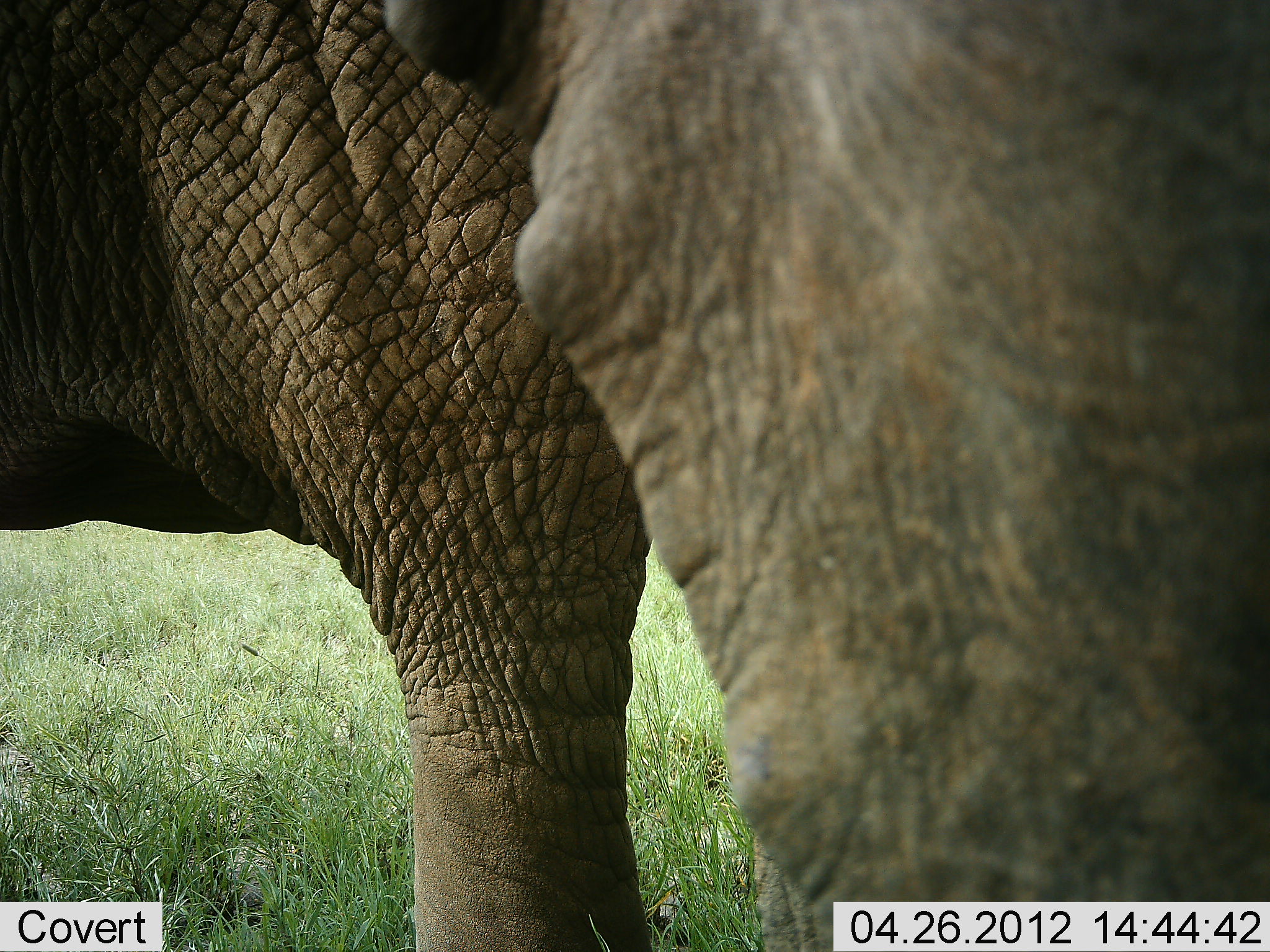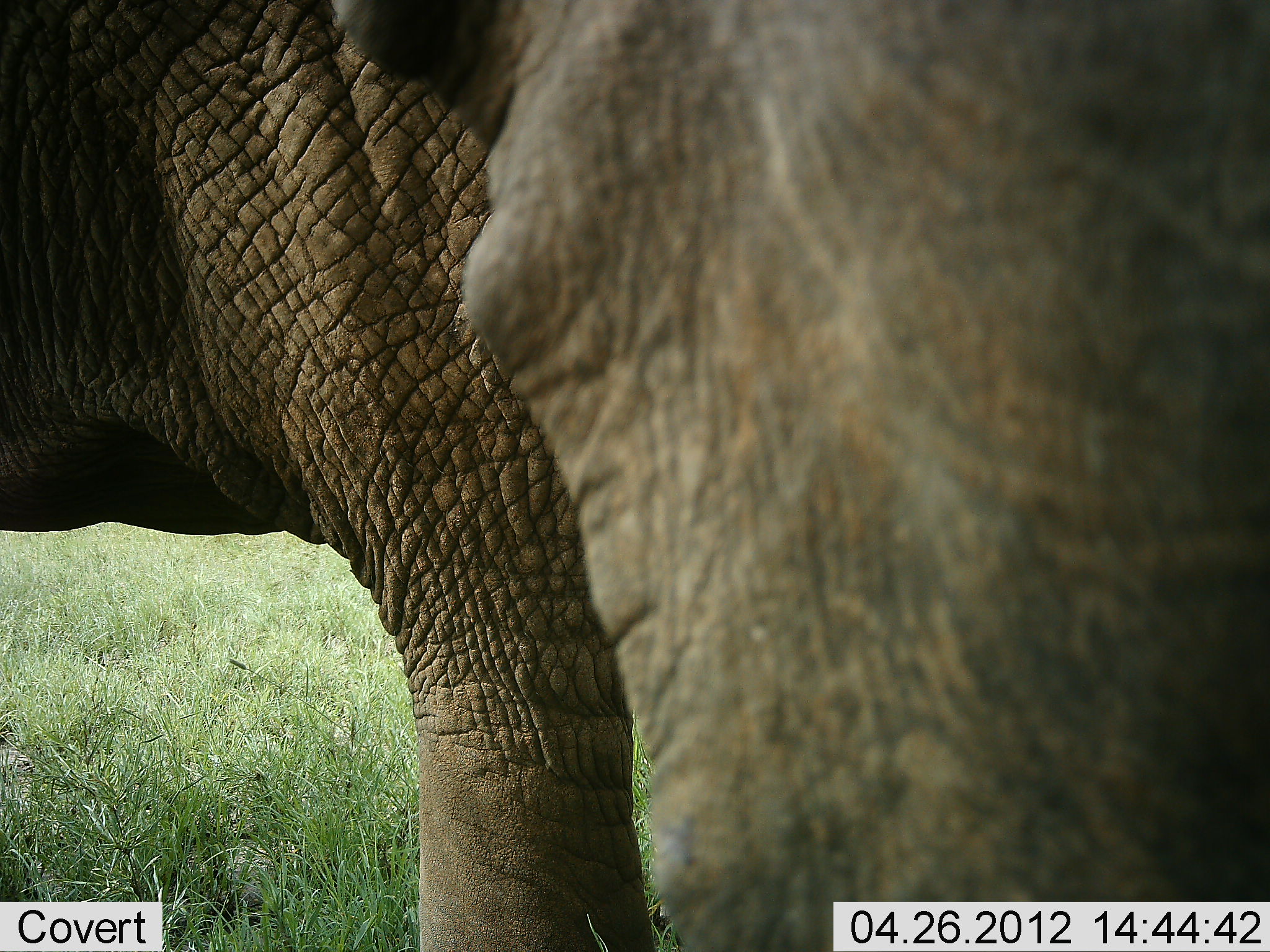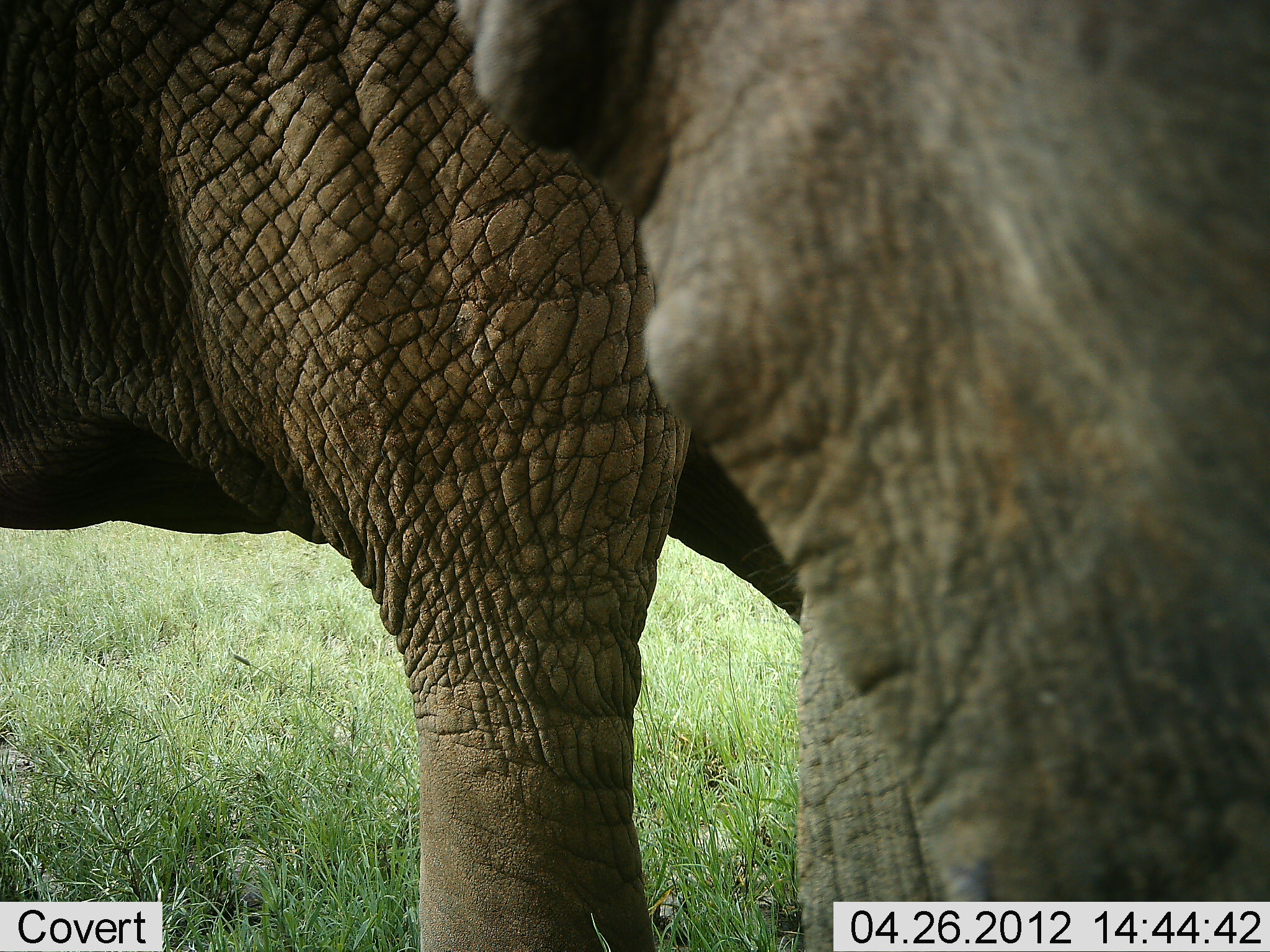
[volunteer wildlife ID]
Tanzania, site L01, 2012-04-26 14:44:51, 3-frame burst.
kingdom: Animalia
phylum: Chordata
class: Mammalia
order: Proboscidea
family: Elephantidae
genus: Loxodonta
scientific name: Loxodonta africana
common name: african bush elephant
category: elephant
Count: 1.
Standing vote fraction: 87%.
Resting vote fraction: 0%.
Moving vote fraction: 13%.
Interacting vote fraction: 0%.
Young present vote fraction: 0%.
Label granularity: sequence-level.